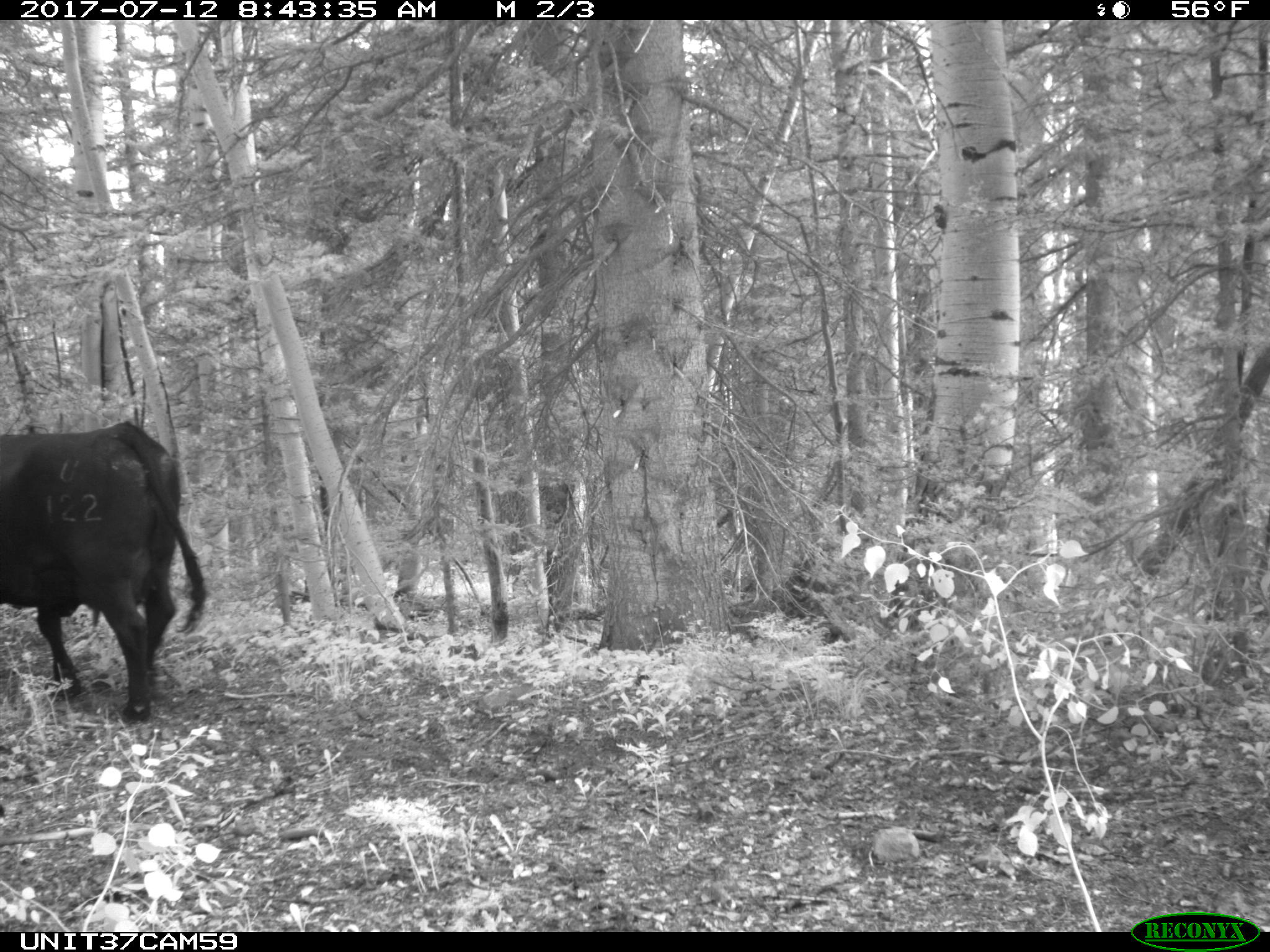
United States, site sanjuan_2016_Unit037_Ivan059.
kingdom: Animalia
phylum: Chordata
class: Mammalia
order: Artiodactyla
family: Bovidae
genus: Bos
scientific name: Bos taurus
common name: domestic cow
Bos taurus (domestic cow).